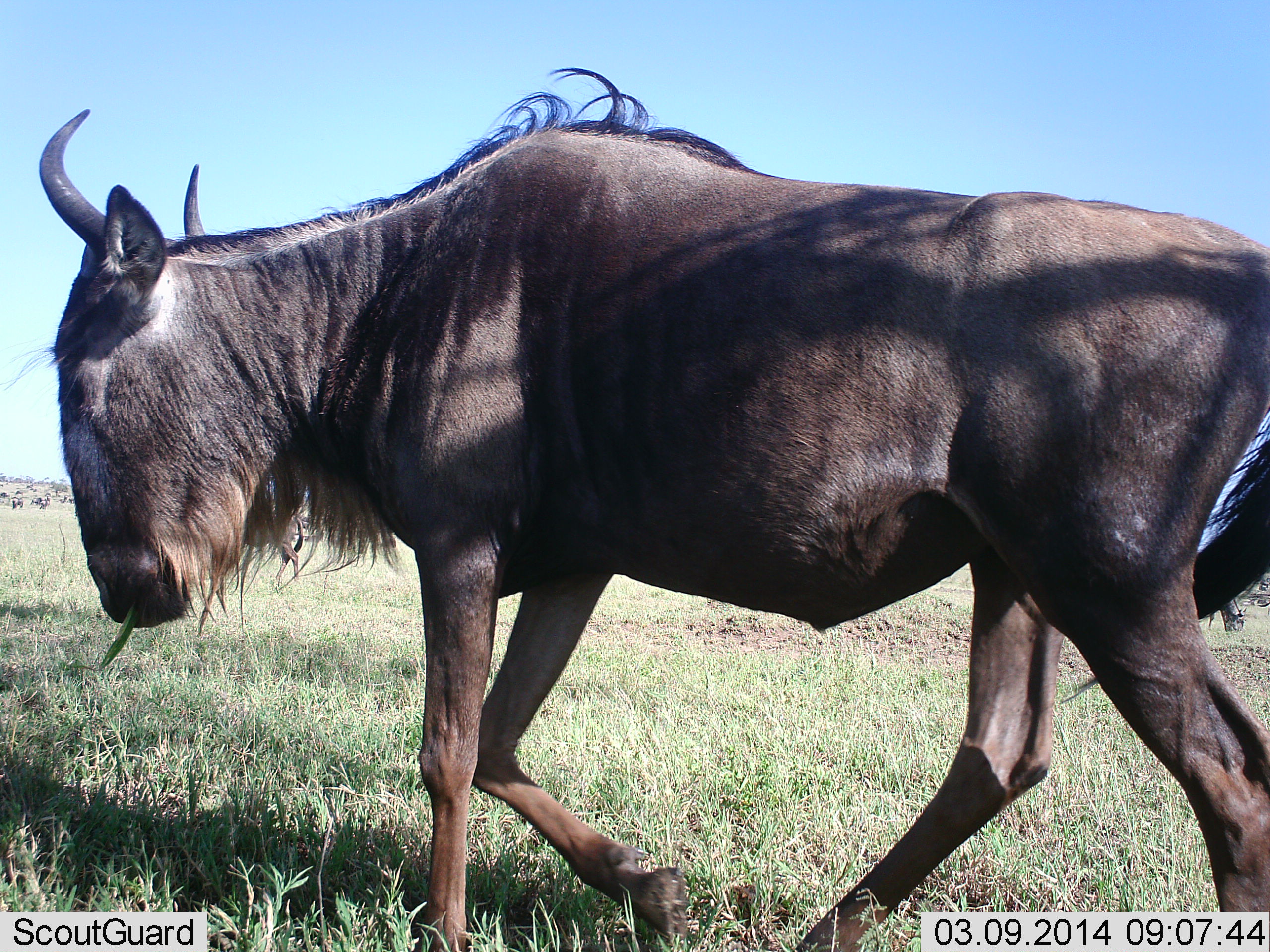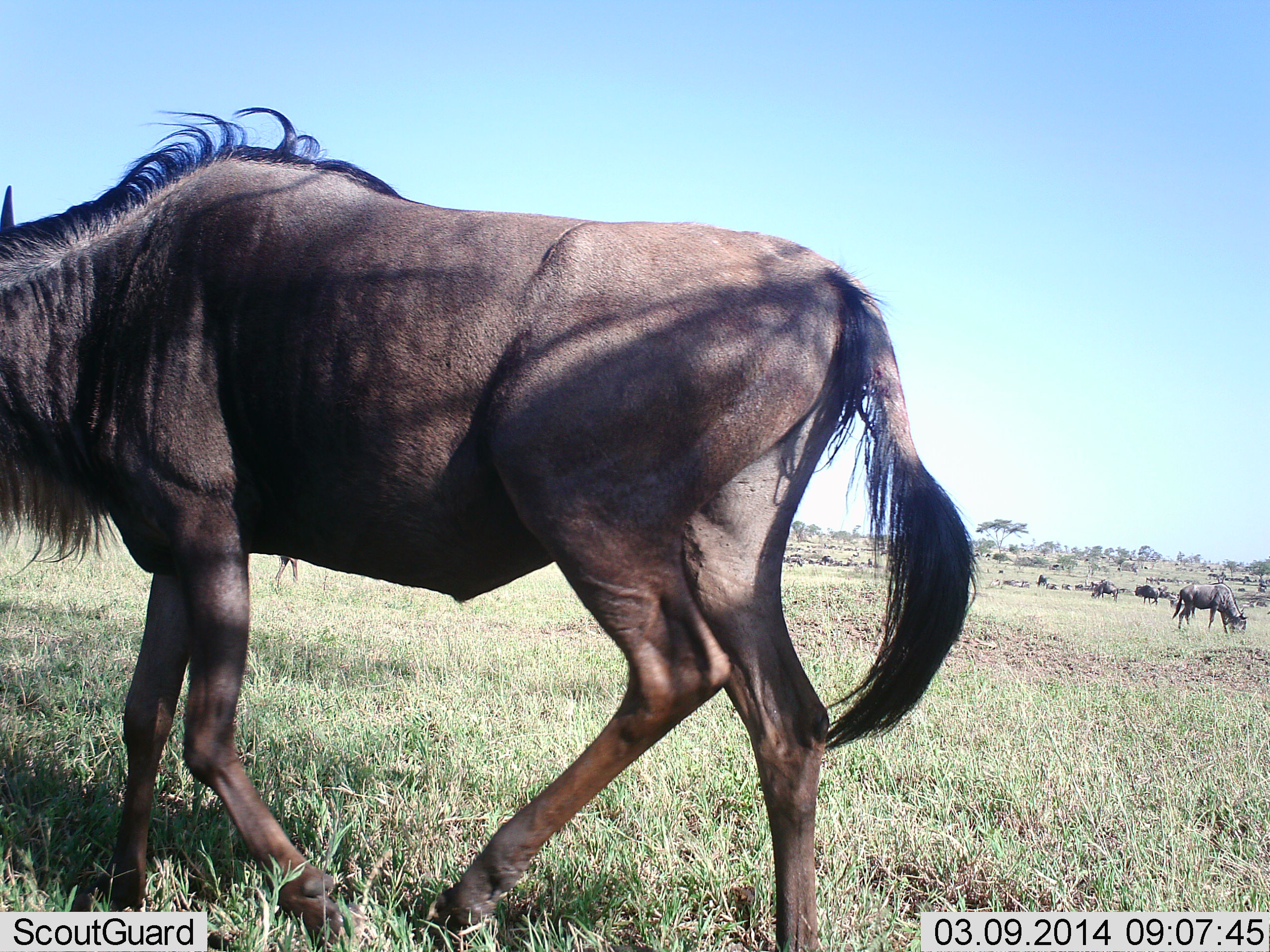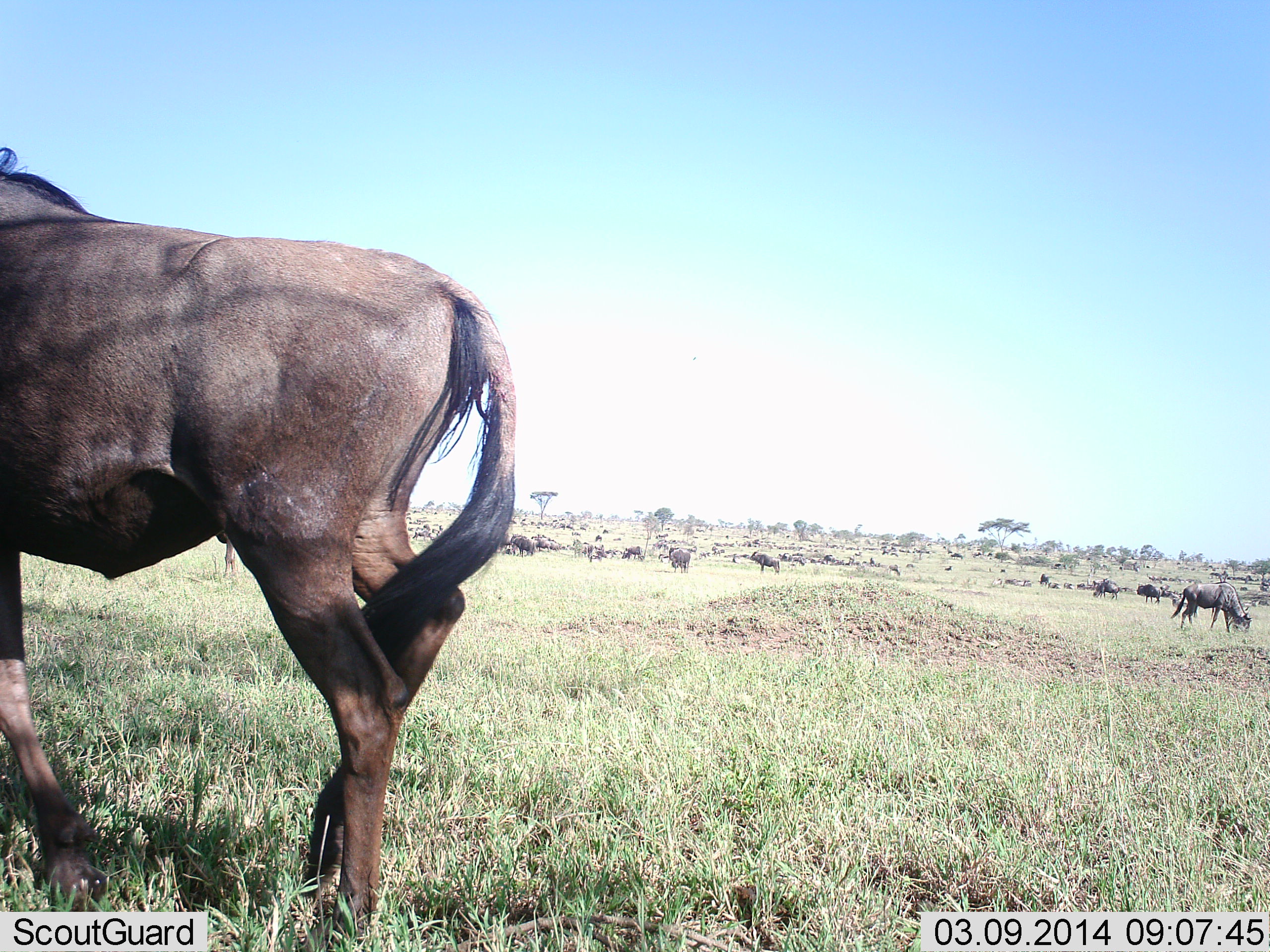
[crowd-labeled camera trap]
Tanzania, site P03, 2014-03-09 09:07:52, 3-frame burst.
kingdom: Animalia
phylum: Chordata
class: Mammalia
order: Artiodactyla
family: Bovidae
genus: Connochaetes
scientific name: Connochaetes taurinus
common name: blue wildebeest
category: wildebeest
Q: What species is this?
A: Wildebeest (blue wildebeest) (Connochaetes taurinus).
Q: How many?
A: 11-50.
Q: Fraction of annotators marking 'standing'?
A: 60%.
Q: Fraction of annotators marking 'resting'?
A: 0%.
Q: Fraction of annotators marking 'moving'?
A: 90%.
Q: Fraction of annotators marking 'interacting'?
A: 0%.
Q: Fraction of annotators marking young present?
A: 0%.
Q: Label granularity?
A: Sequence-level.